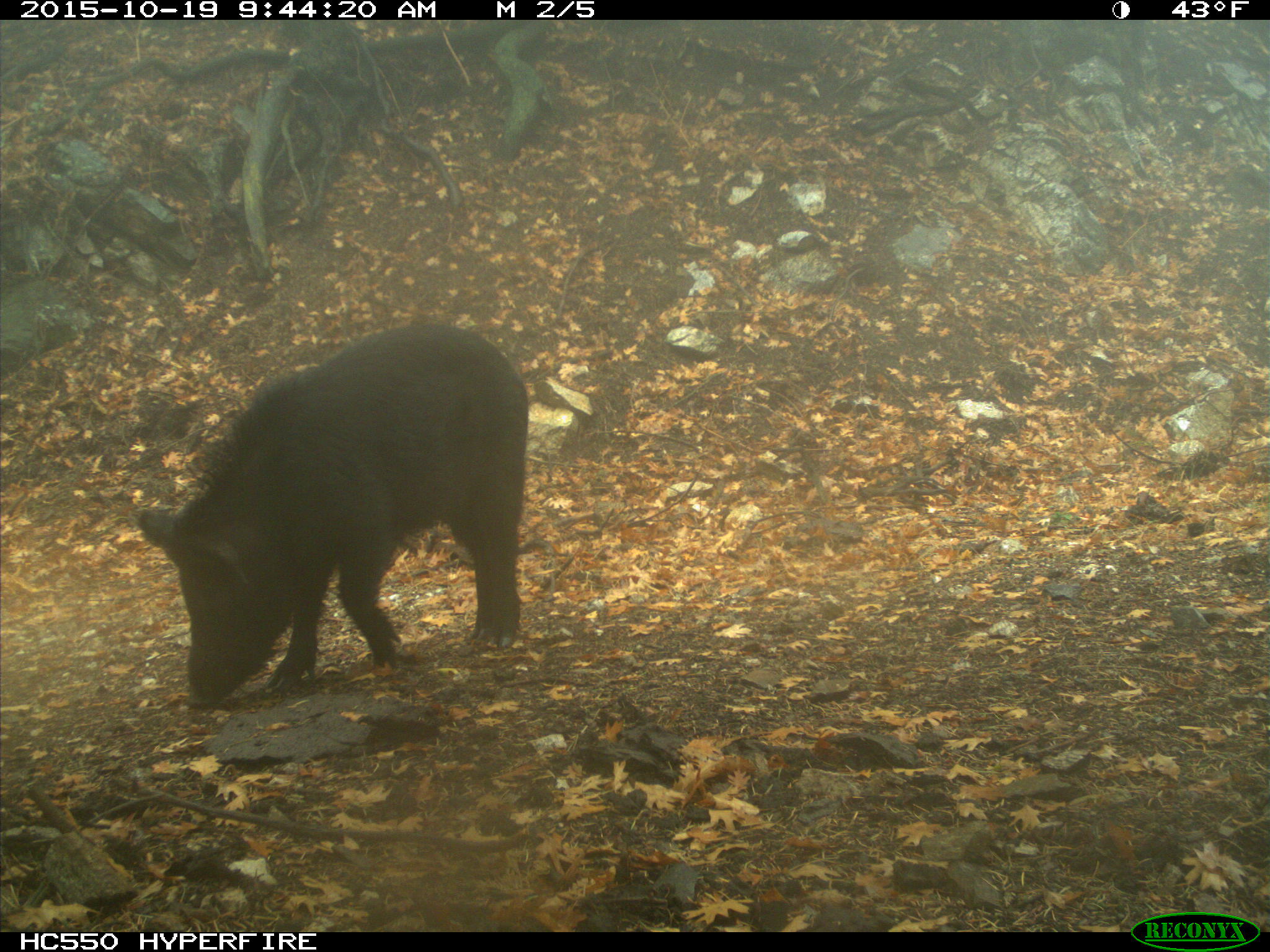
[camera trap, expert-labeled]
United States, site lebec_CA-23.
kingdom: Animalia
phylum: Chordata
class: Mammalia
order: Artiodactyla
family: Suidae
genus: Sus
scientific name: Sus scrofa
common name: wild boar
Sus scrofa (wild boar).